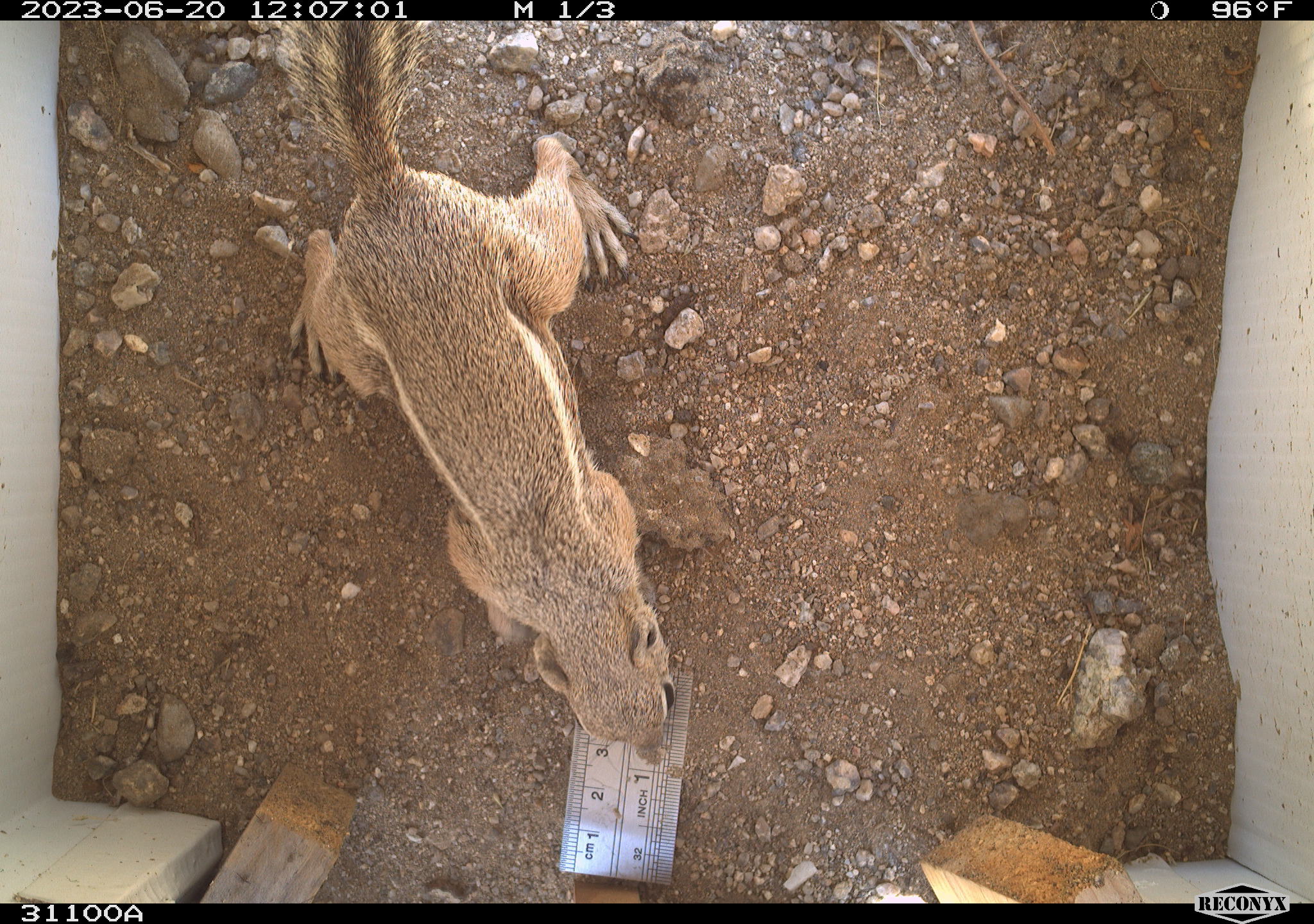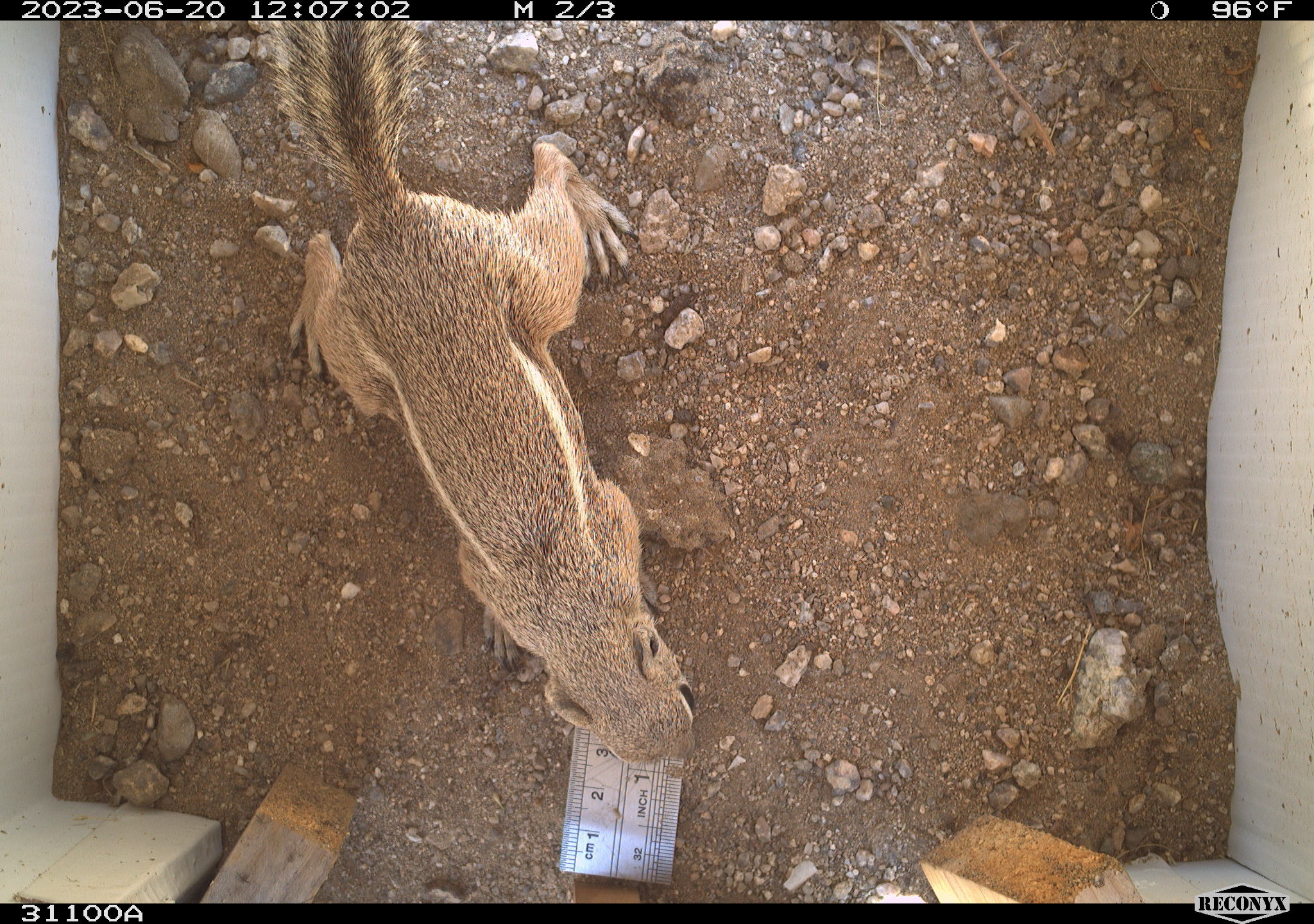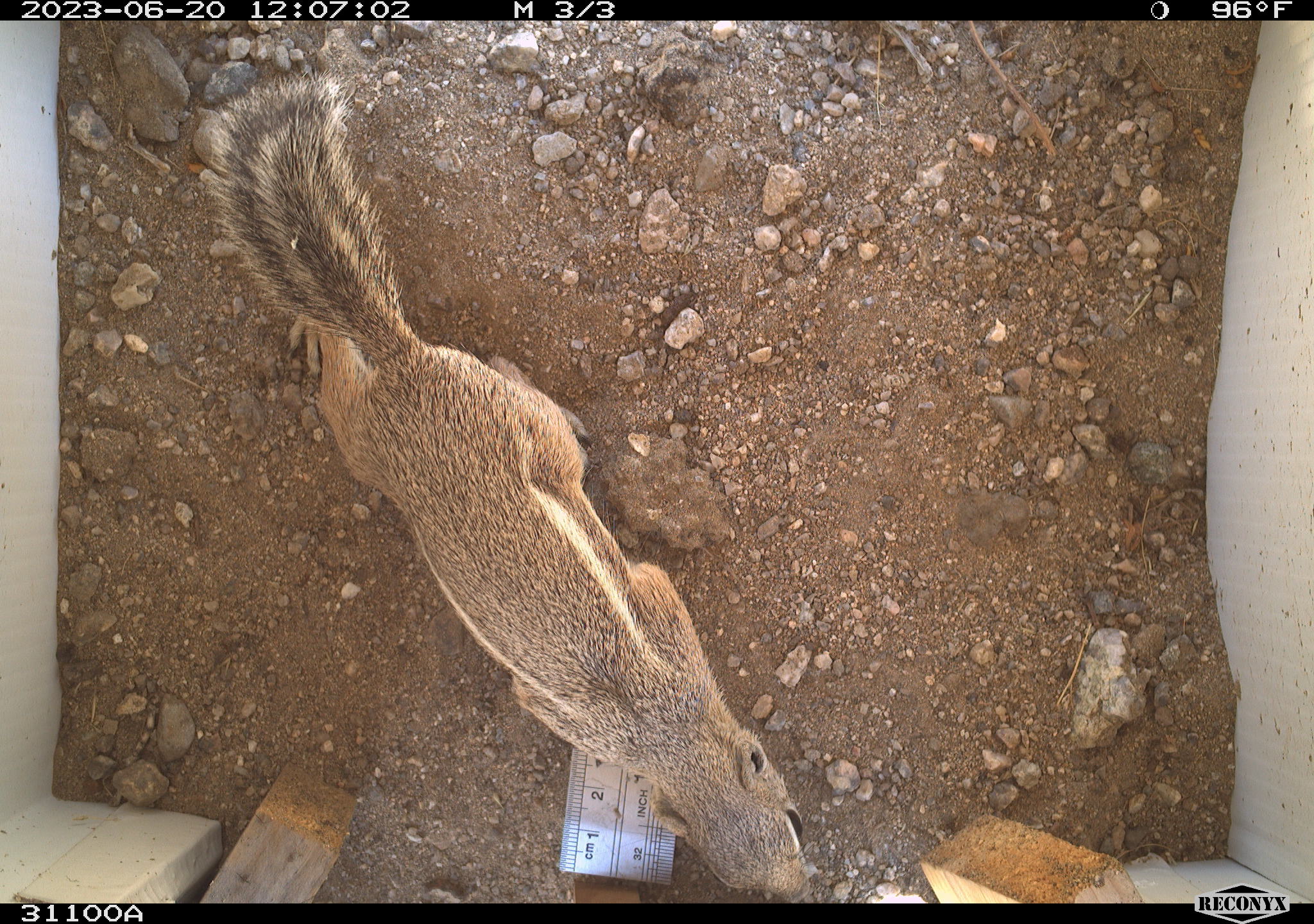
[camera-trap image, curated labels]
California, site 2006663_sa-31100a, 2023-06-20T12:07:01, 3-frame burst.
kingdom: Animalia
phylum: Chordata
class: Mammalia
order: Rodentia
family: Sciuridae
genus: Ammospermophilus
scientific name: Ammospermophilus leucurus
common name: white-tailed antelope squirrel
White-tailed antelope squirrel (Ammospermophilus leucurus).